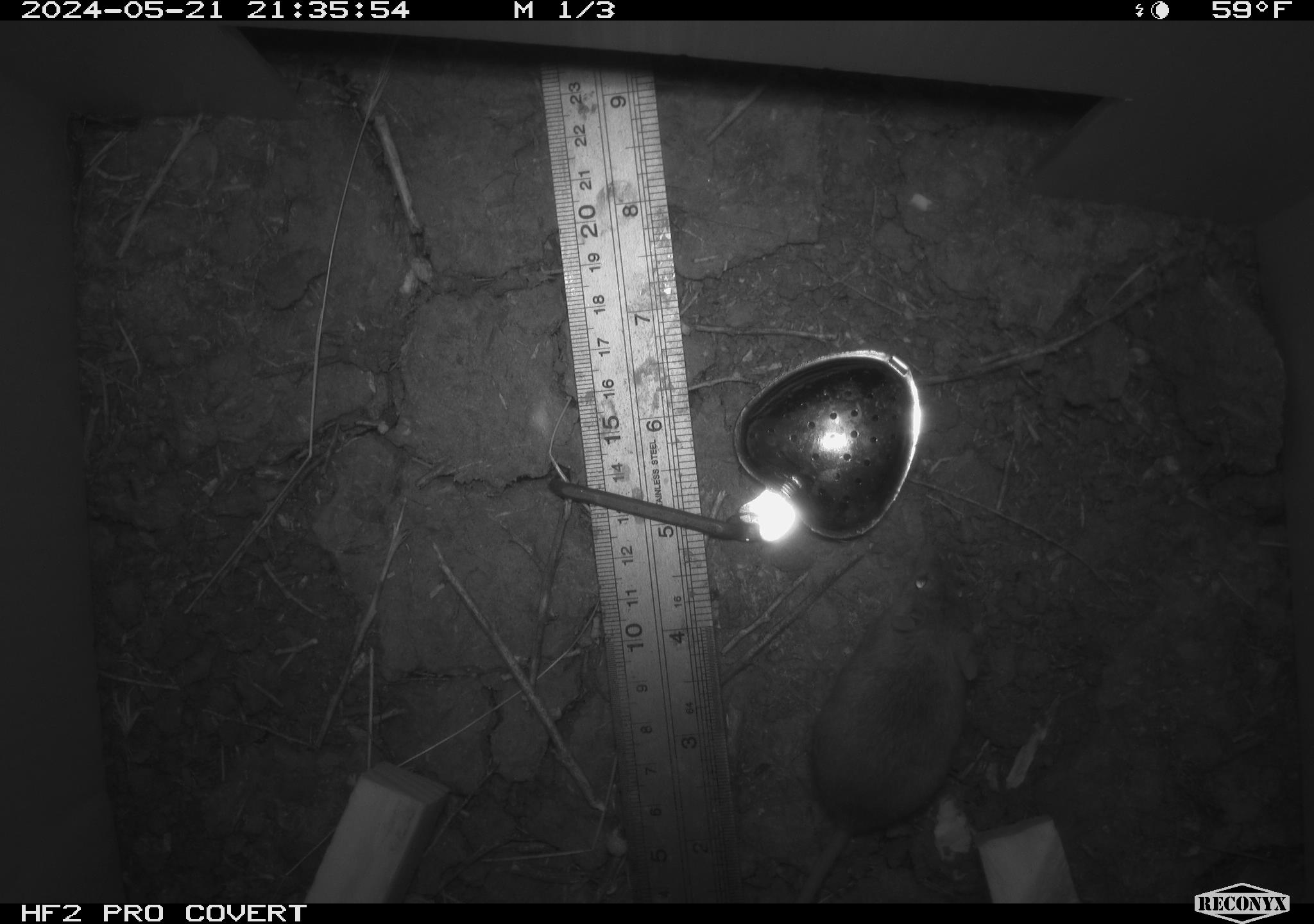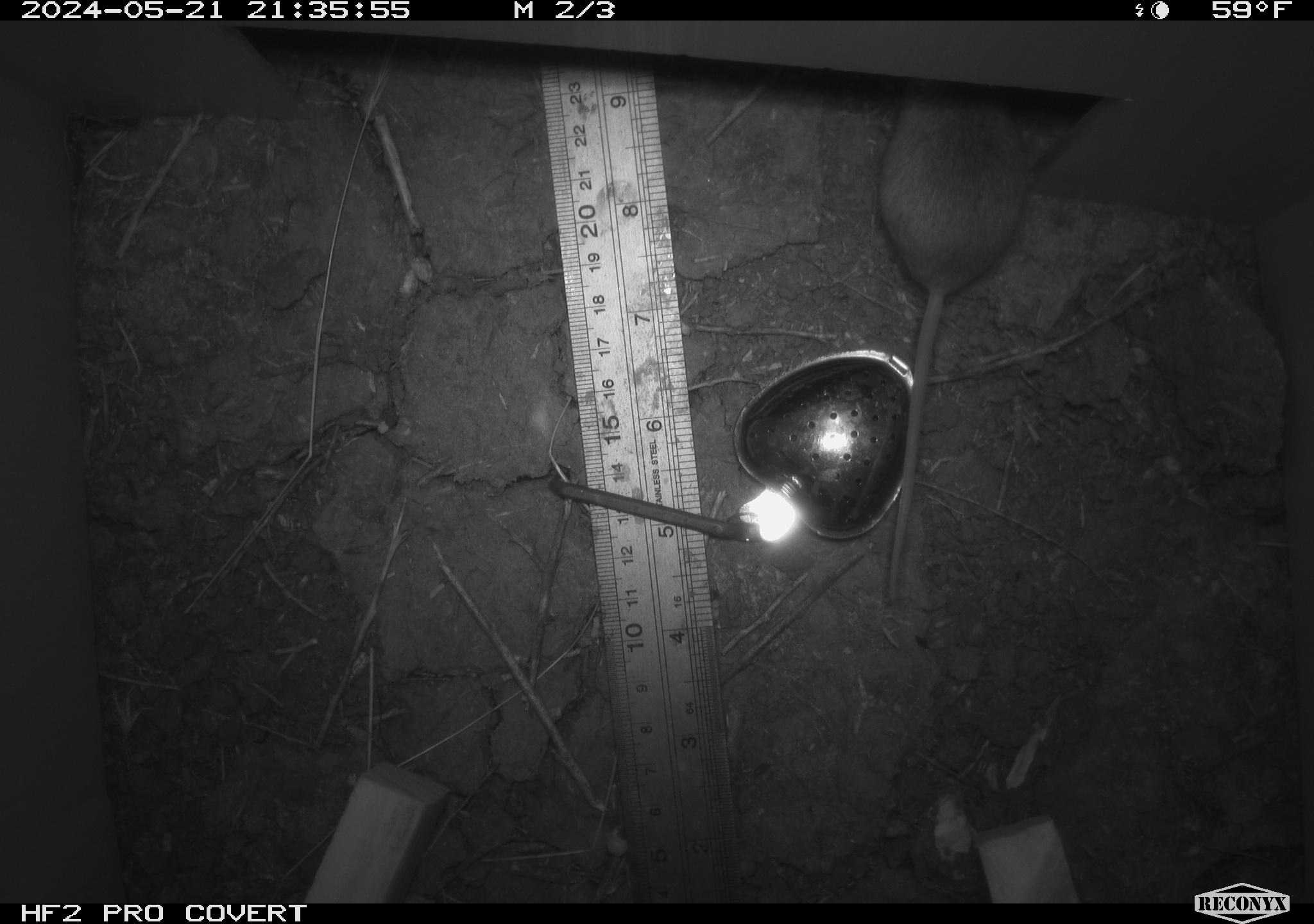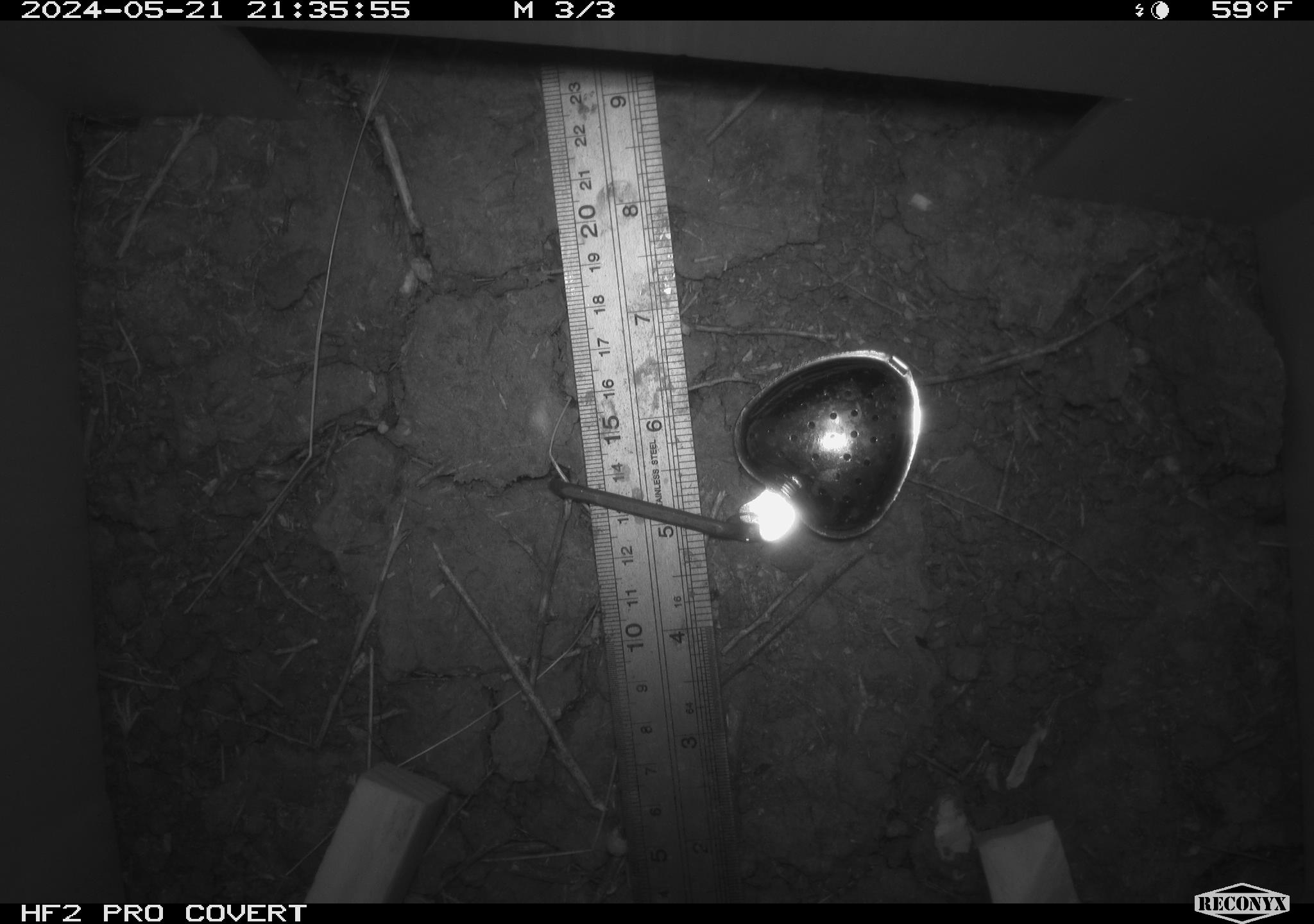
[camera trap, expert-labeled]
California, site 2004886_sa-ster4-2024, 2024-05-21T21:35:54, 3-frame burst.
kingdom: Animalia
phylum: Chordata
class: Mammalia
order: Rodentia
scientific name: Rodentia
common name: mouse species